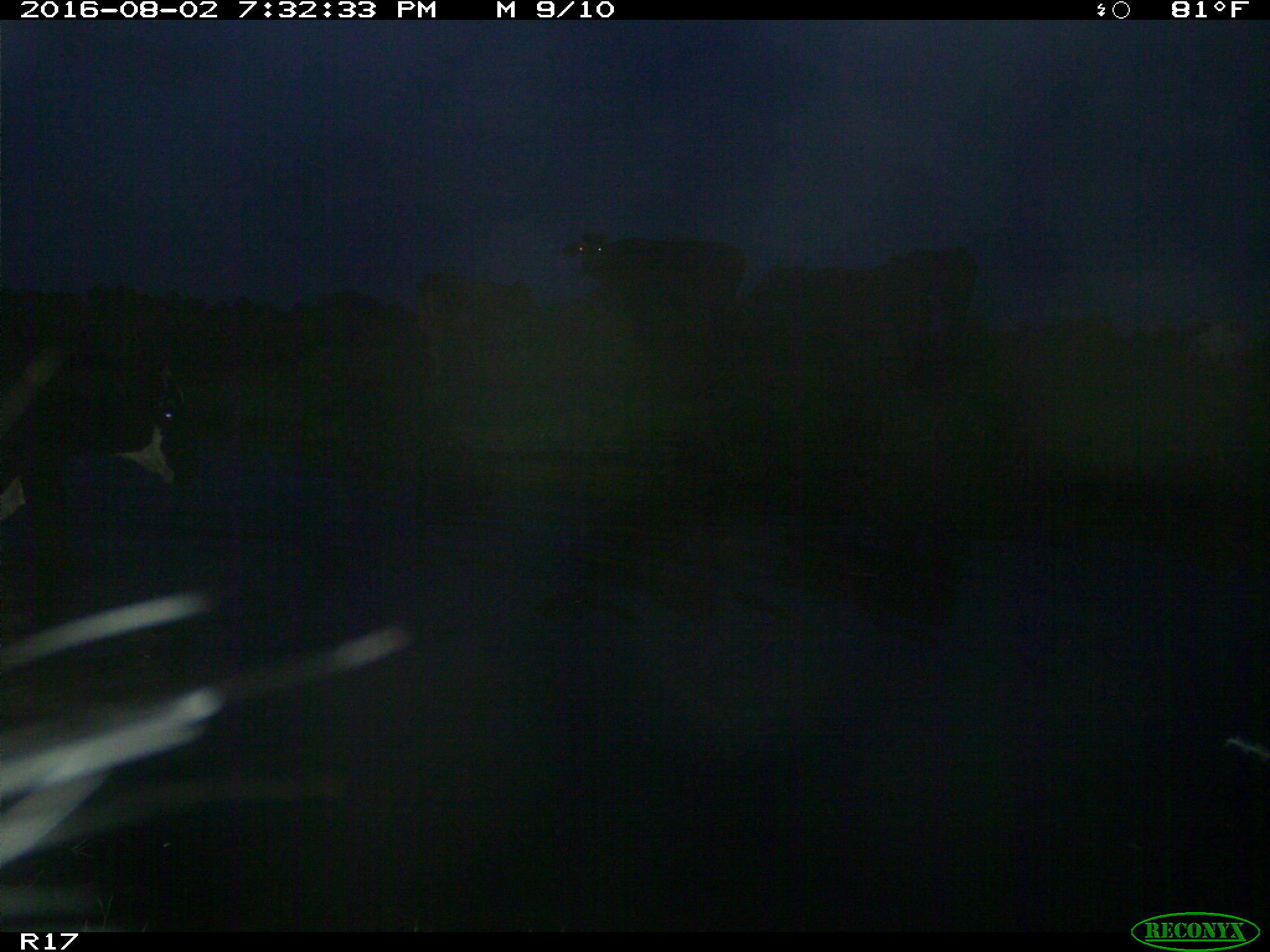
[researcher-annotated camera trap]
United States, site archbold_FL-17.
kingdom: Animalia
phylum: Chordata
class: Mammalia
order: Artiodactyla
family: Bovidae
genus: Bos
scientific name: Bos taurus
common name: domestic cow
Bos taurus (domestic cow).